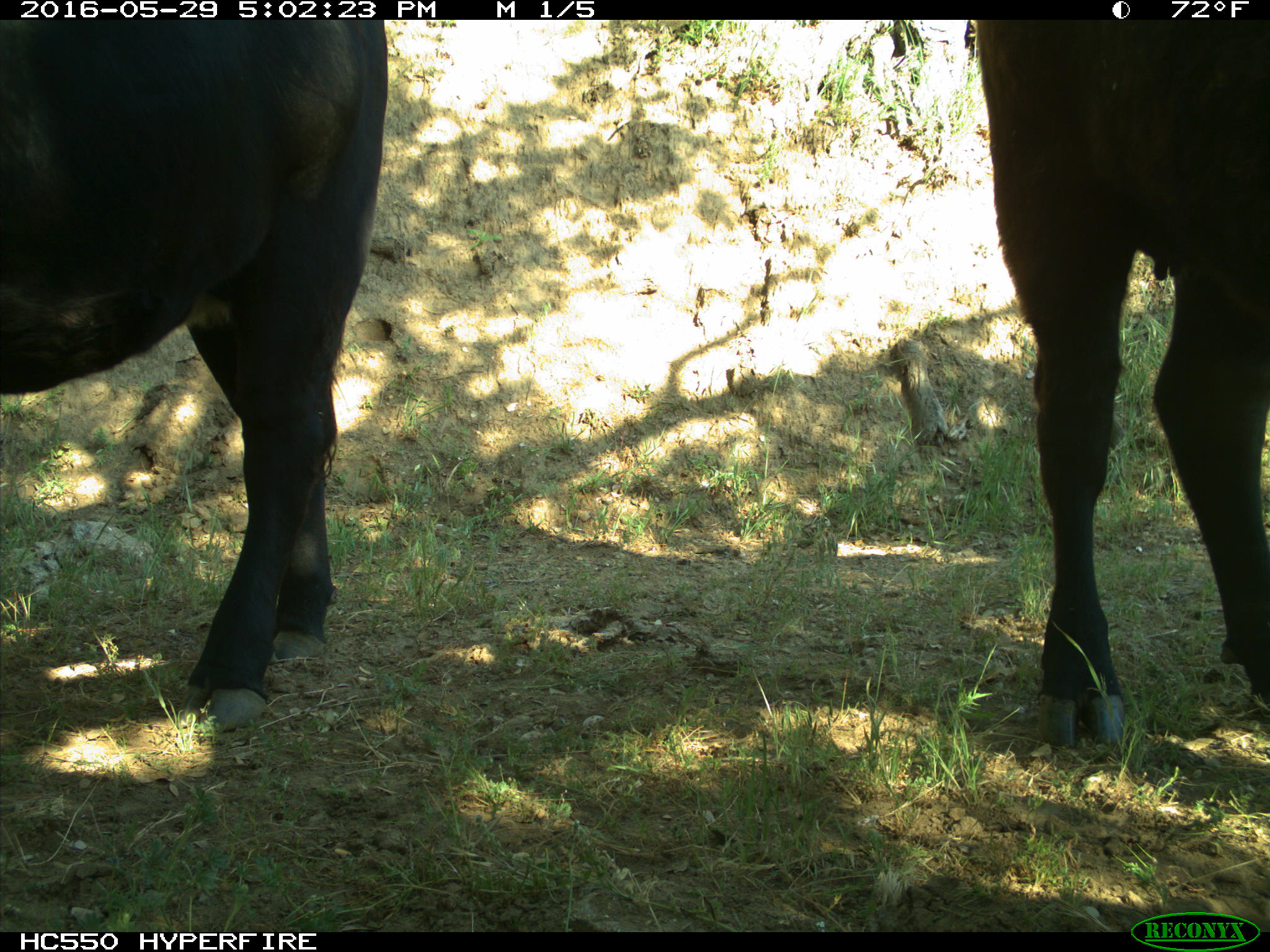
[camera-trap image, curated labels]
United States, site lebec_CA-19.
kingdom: Animalia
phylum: Chordata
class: Mammalia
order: Artiodactyla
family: Bovidae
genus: Bos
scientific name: Bos taurus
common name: domestic cow